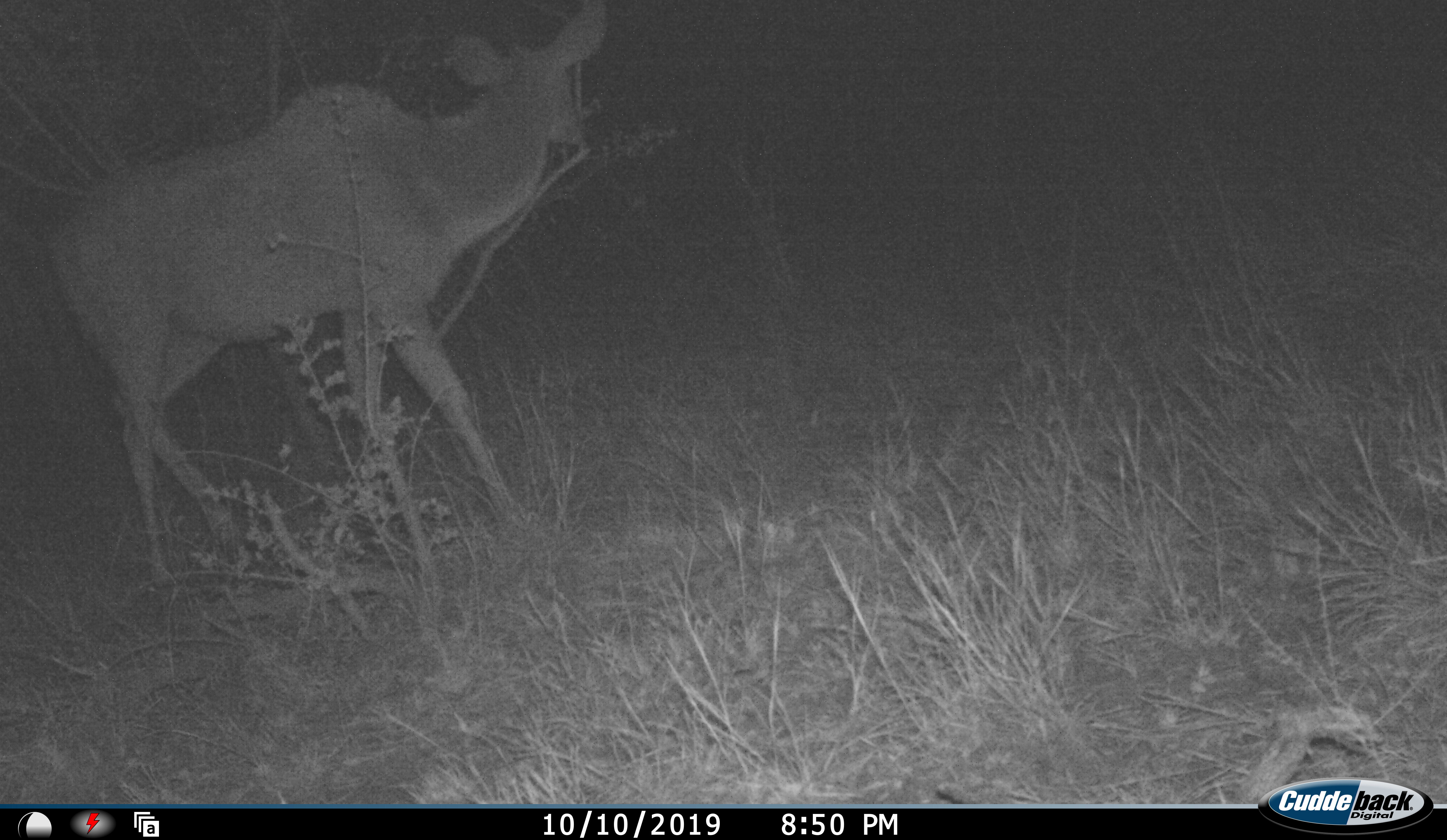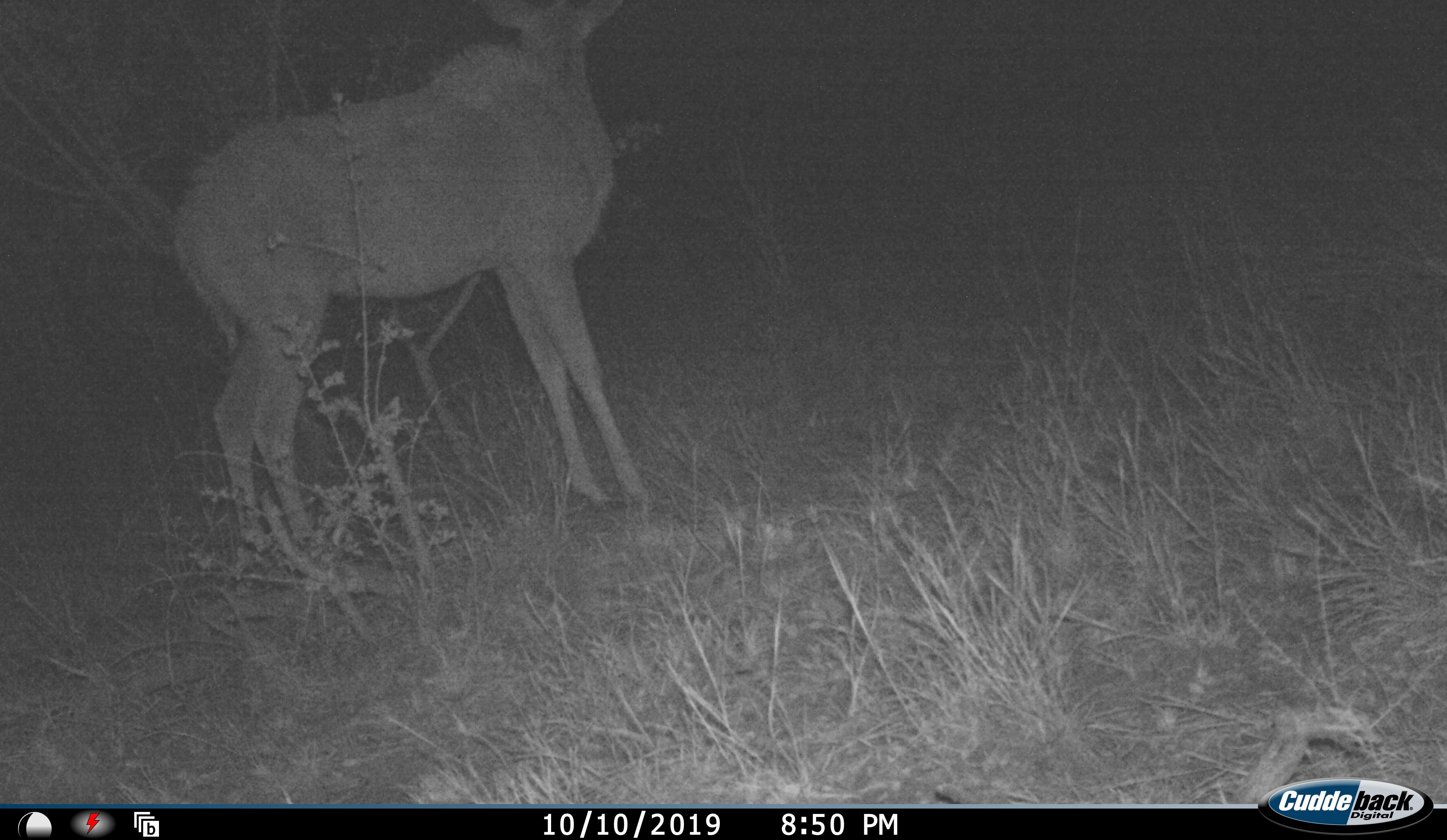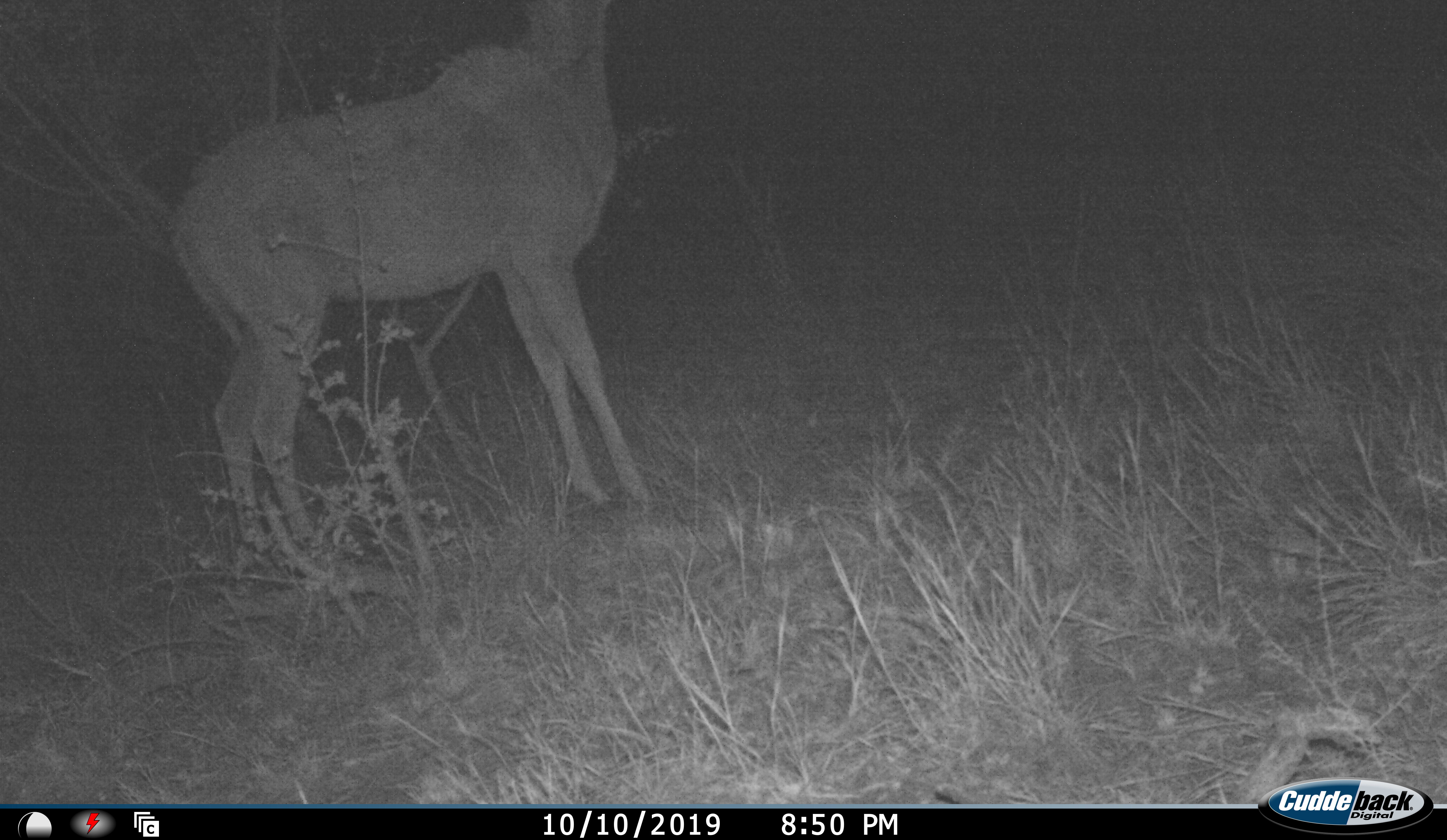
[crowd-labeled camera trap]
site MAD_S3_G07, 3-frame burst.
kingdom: Animalia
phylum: Chordata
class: Mammalia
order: Artiodactyla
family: Bovidae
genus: Tragelaphus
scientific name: Tragelaphus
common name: kudu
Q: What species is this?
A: Kudu (Tragelaphus).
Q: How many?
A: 1.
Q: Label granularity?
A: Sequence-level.